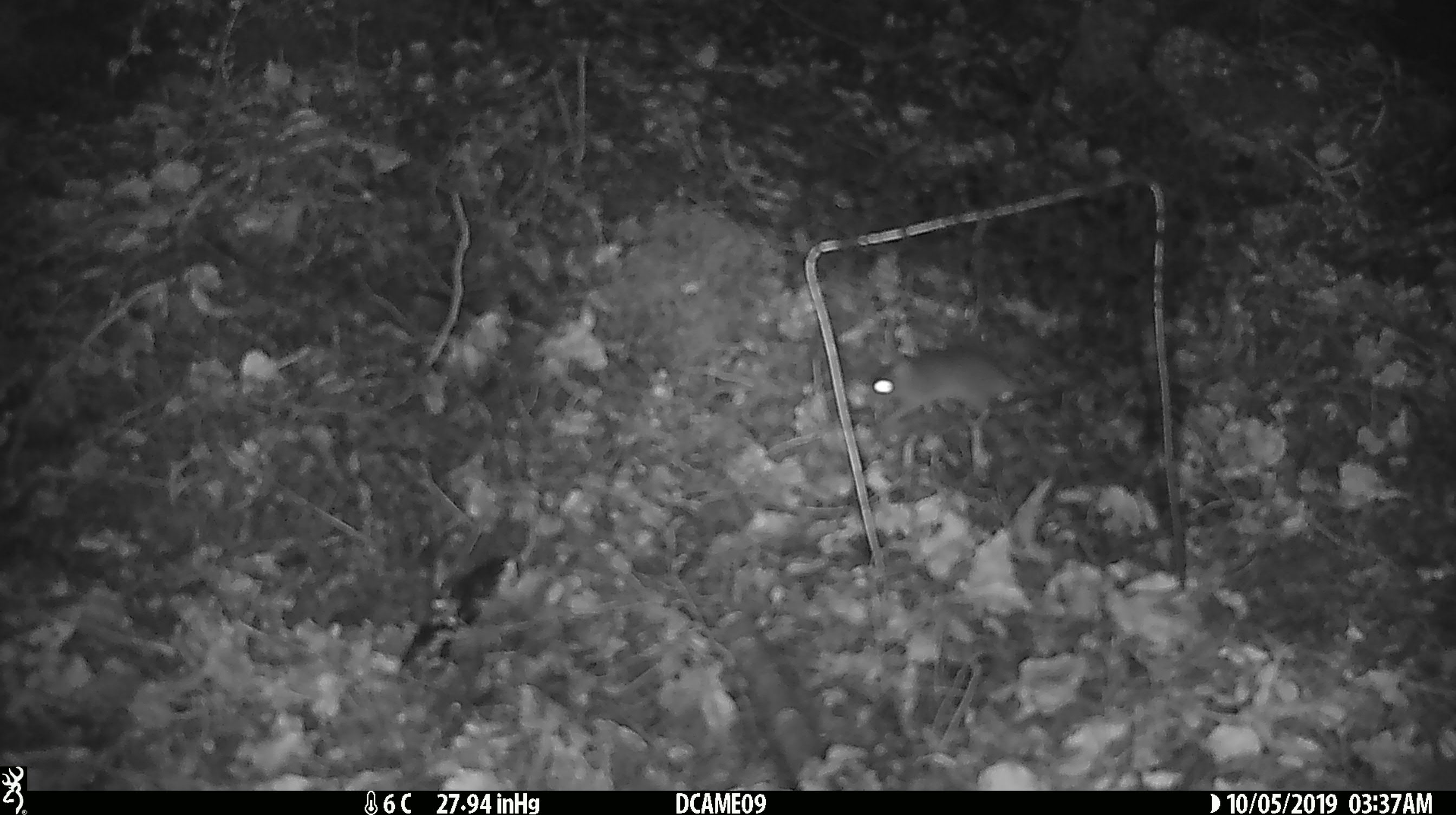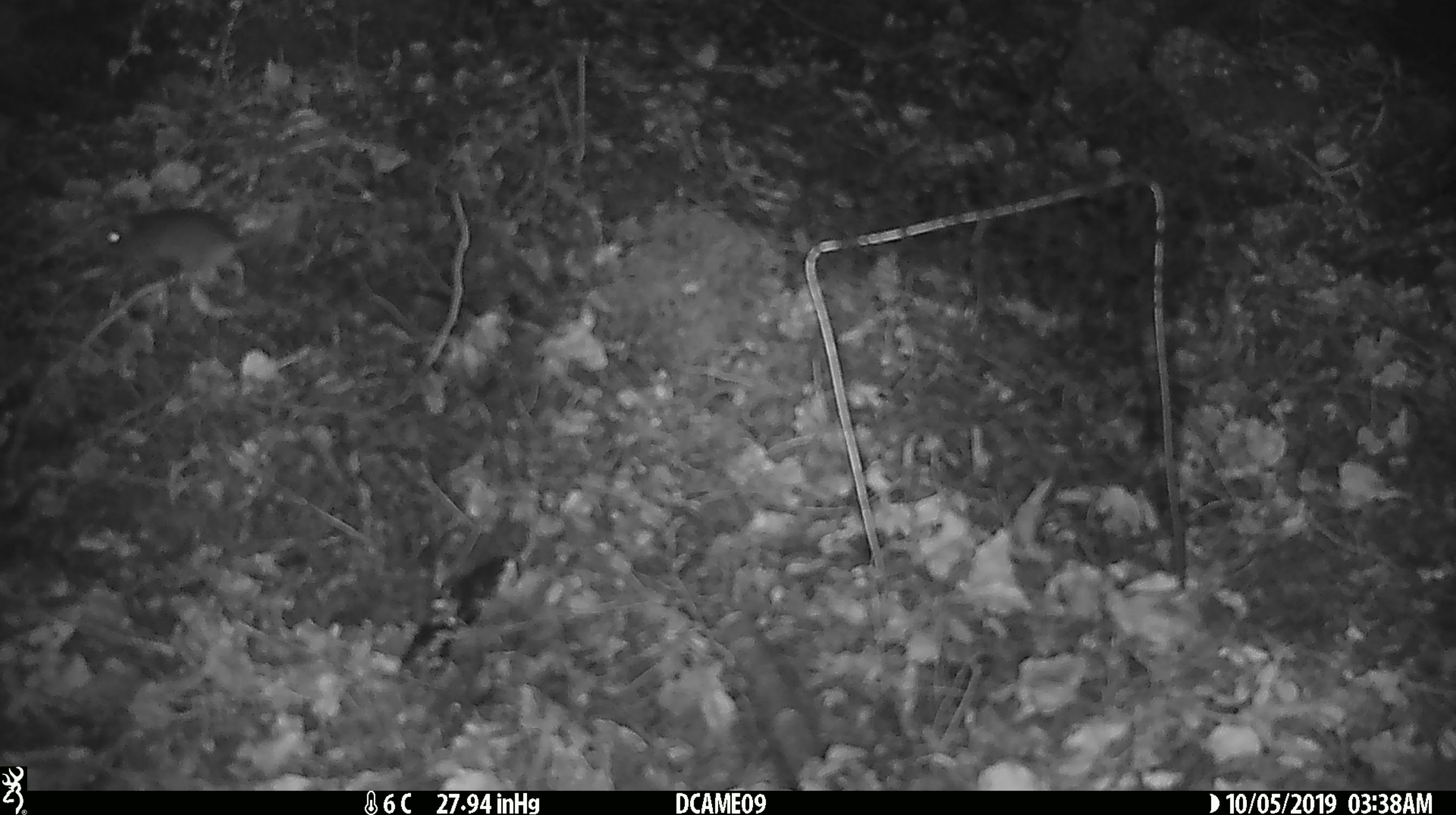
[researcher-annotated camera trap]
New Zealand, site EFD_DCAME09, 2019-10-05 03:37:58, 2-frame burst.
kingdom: Animalia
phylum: Chordata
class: Mammalia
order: Rodentia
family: Muridae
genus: Mus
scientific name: Mus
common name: mouse